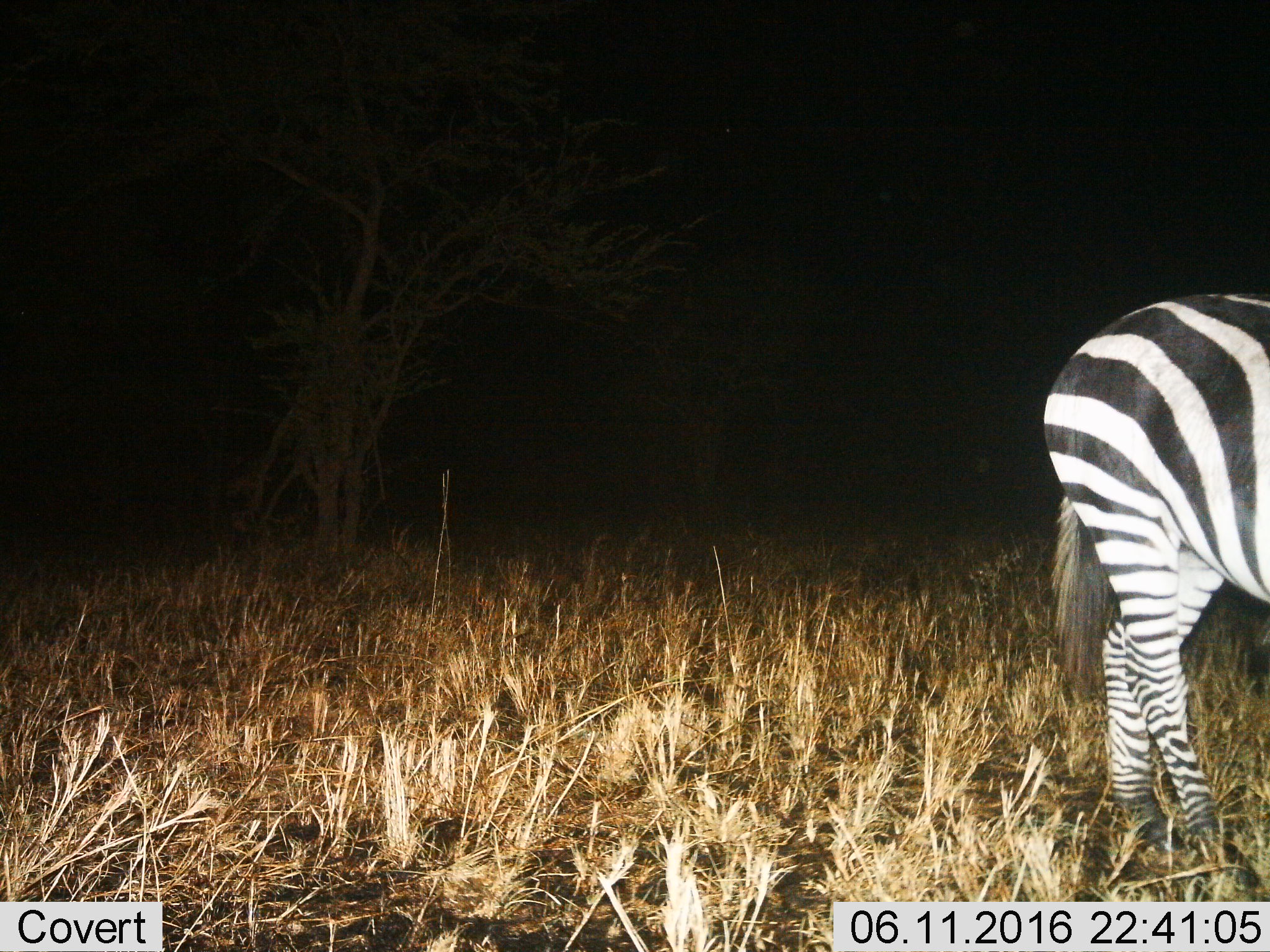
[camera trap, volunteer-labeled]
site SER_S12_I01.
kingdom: Animalia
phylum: Chordata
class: Mammalia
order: Perissodactyla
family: Equidae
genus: Equus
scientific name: Equus quagga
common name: plains zebra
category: zebraplains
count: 1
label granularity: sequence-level